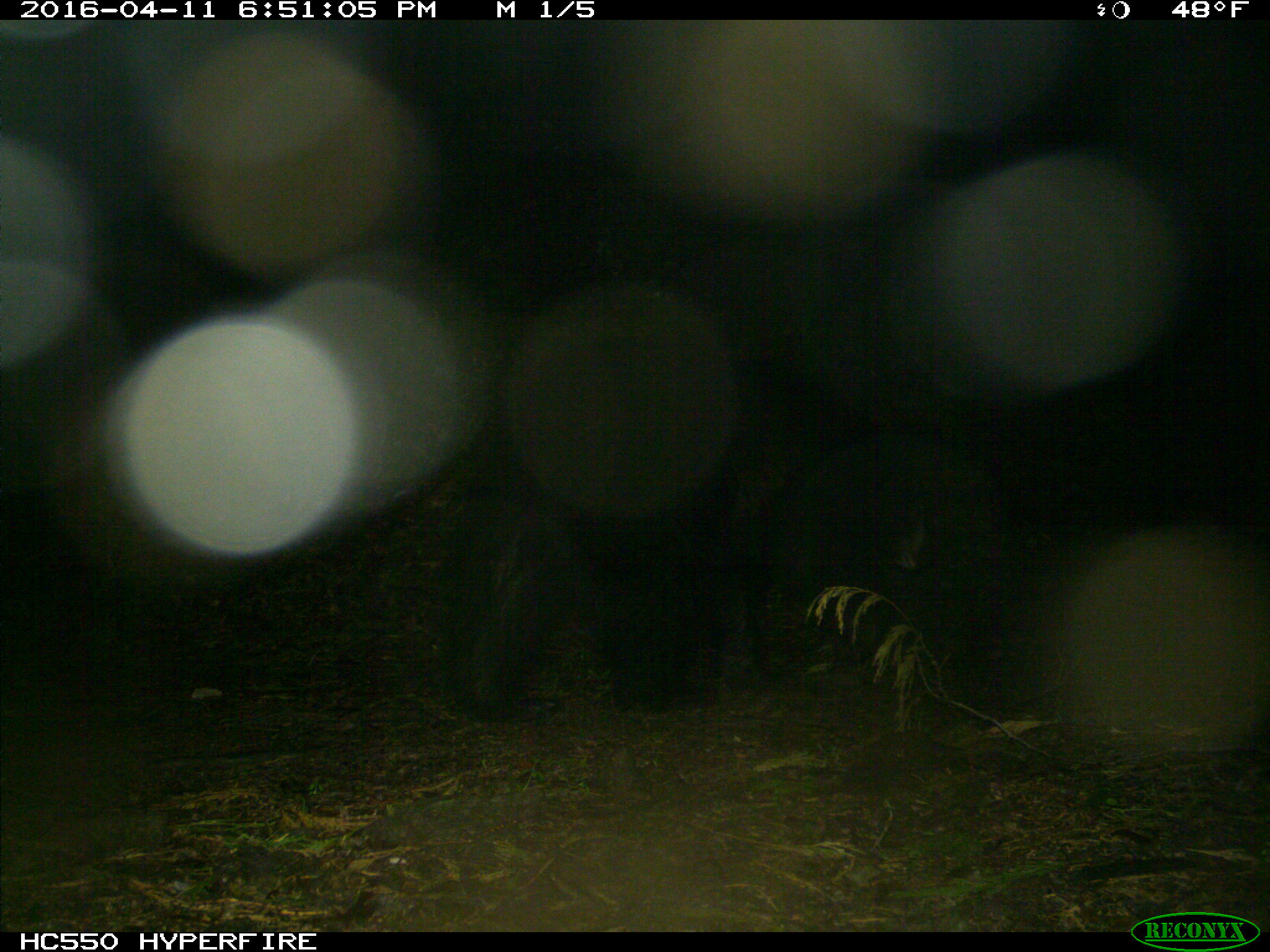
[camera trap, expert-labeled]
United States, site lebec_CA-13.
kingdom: Animalia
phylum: Chordata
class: Mammalia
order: Carnivora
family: Ursidae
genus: Ursus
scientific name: Ursus americanus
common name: american black bear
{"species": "Ursus americanus (american black bear)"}